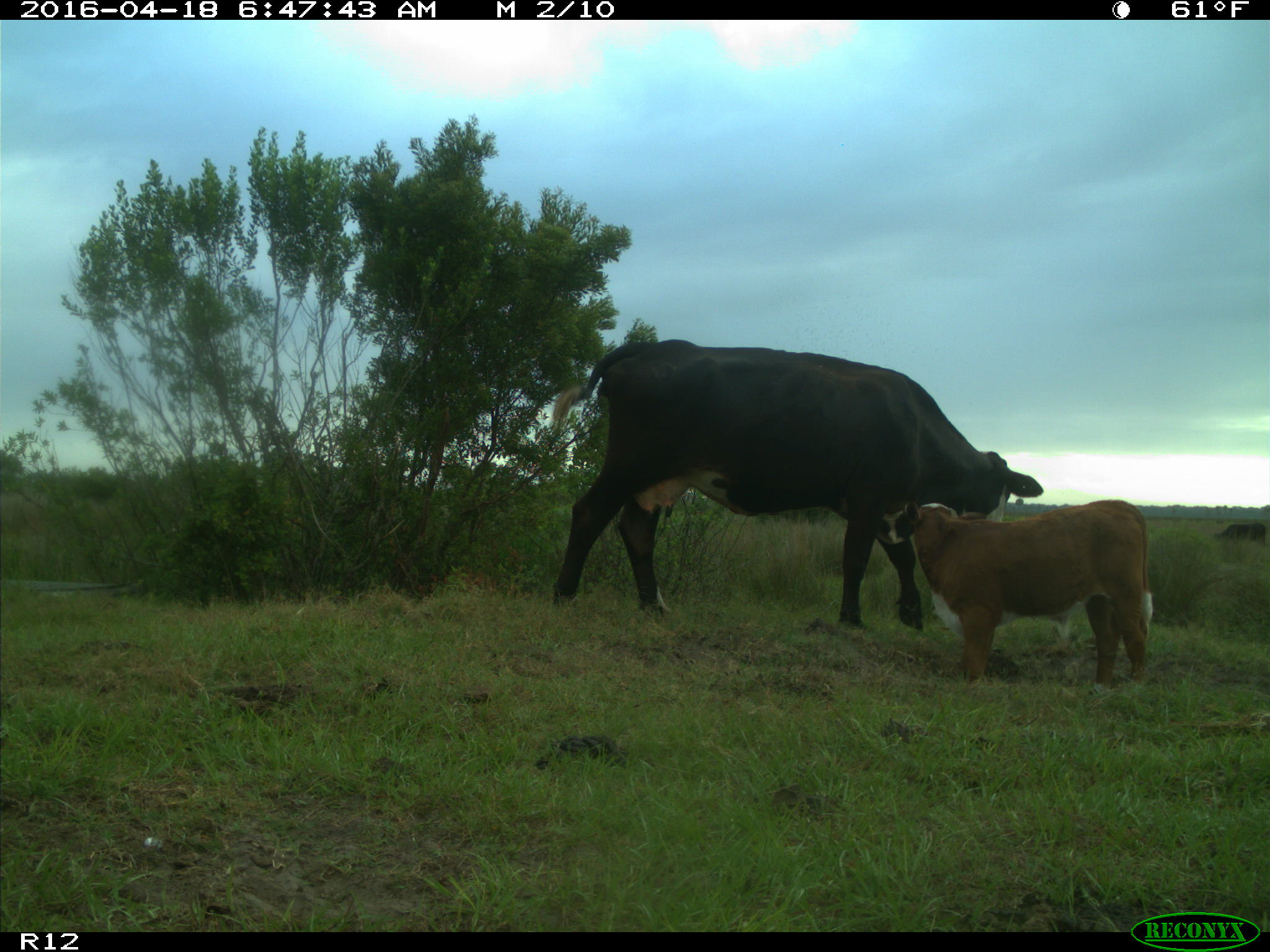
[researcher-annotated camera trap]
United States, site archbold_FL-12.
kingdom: Animalia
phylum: Chordata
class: Mammalia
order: Artiodactyla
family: Bovidae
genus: Bos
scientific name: Bos taurus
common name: domestic cow